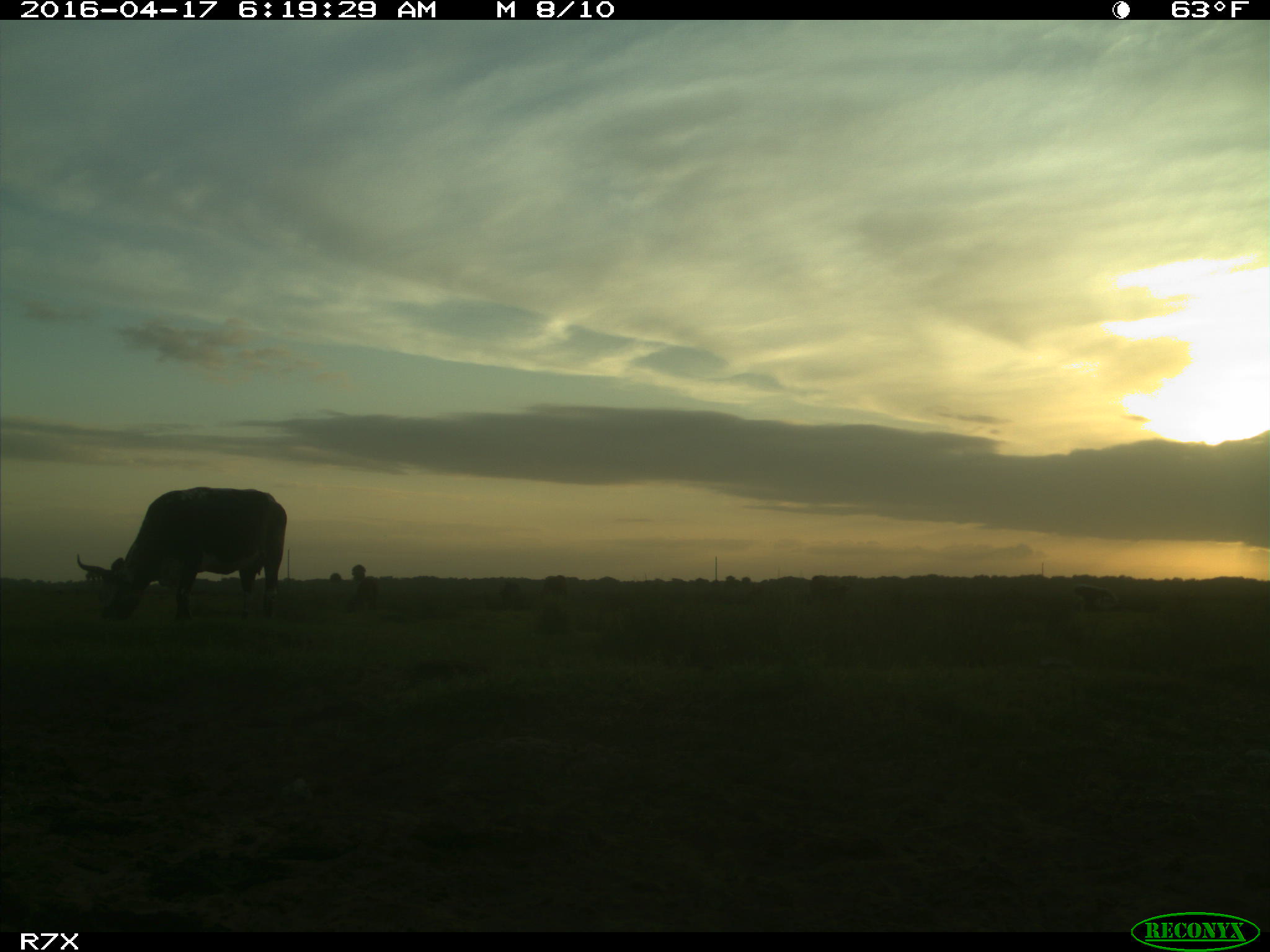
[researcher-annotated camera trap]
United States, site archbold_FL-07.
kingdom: Animalia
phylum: Chordata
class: Mammalia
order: Artiodactyla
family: Bovidae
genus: Bos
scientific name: Bos taurus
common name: domestic cow